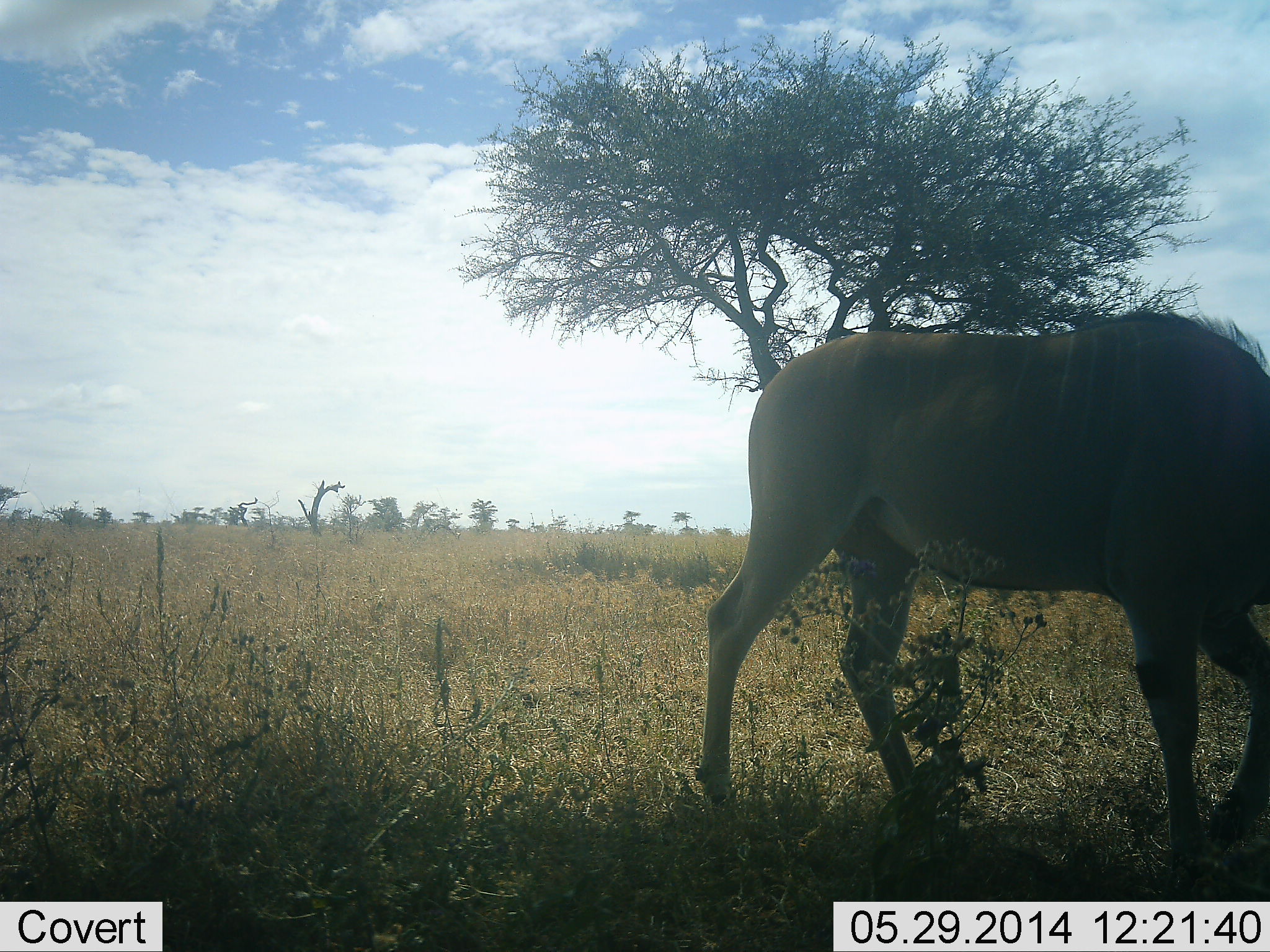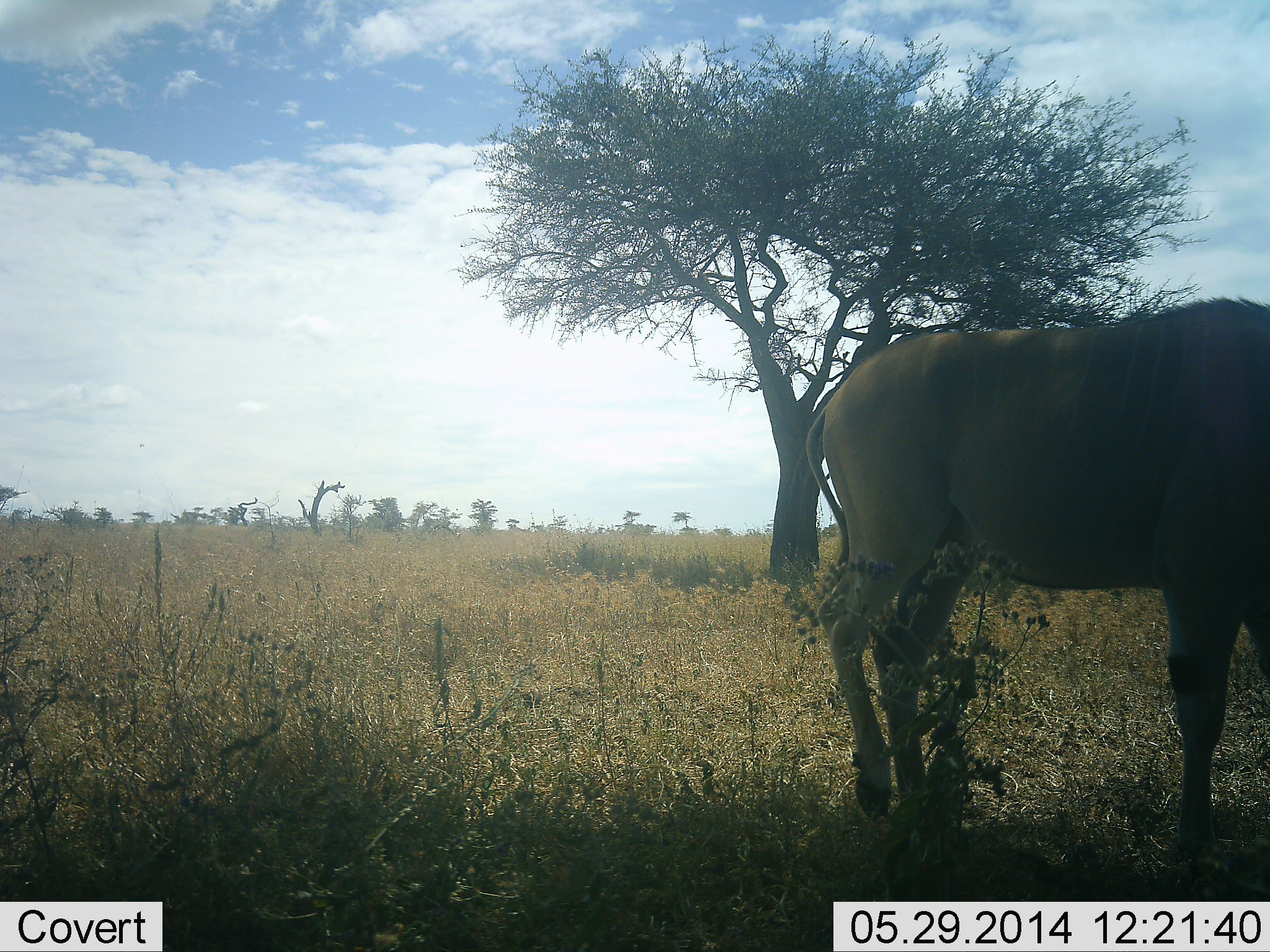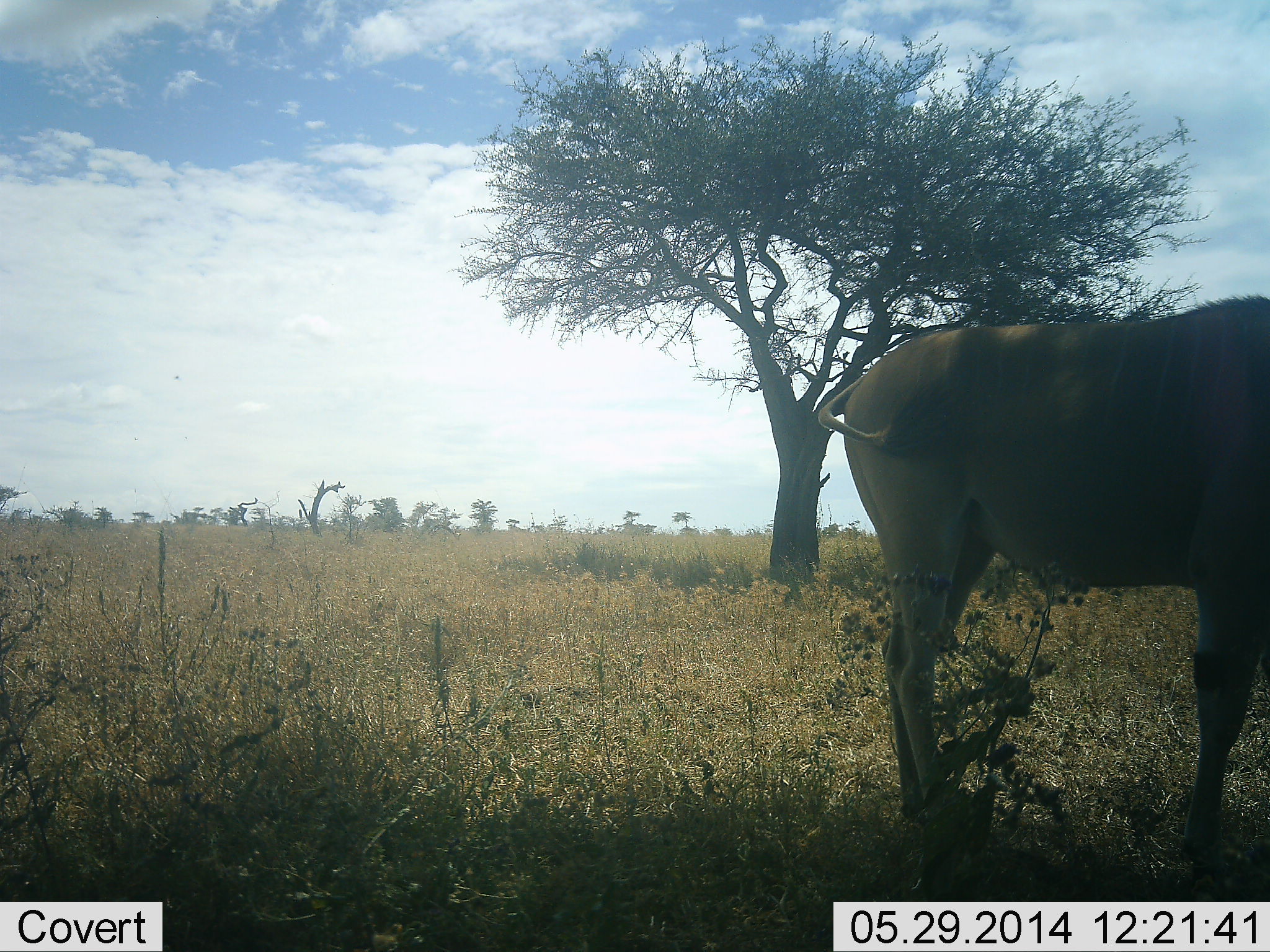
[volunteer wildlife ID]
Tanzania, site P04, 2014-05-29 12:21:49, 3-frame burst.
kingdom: Animalia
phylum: Chordata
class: Mammalia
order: Artiodactyla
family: Bovidae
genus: Tragelaphus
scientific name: Tragelaphus oryx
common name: eland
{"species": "eland (Tragelaphus oryx)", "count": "1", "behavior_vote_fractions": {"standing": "10%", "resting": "0%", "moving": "70%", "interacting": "0%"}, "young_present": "0%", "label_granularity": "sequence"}